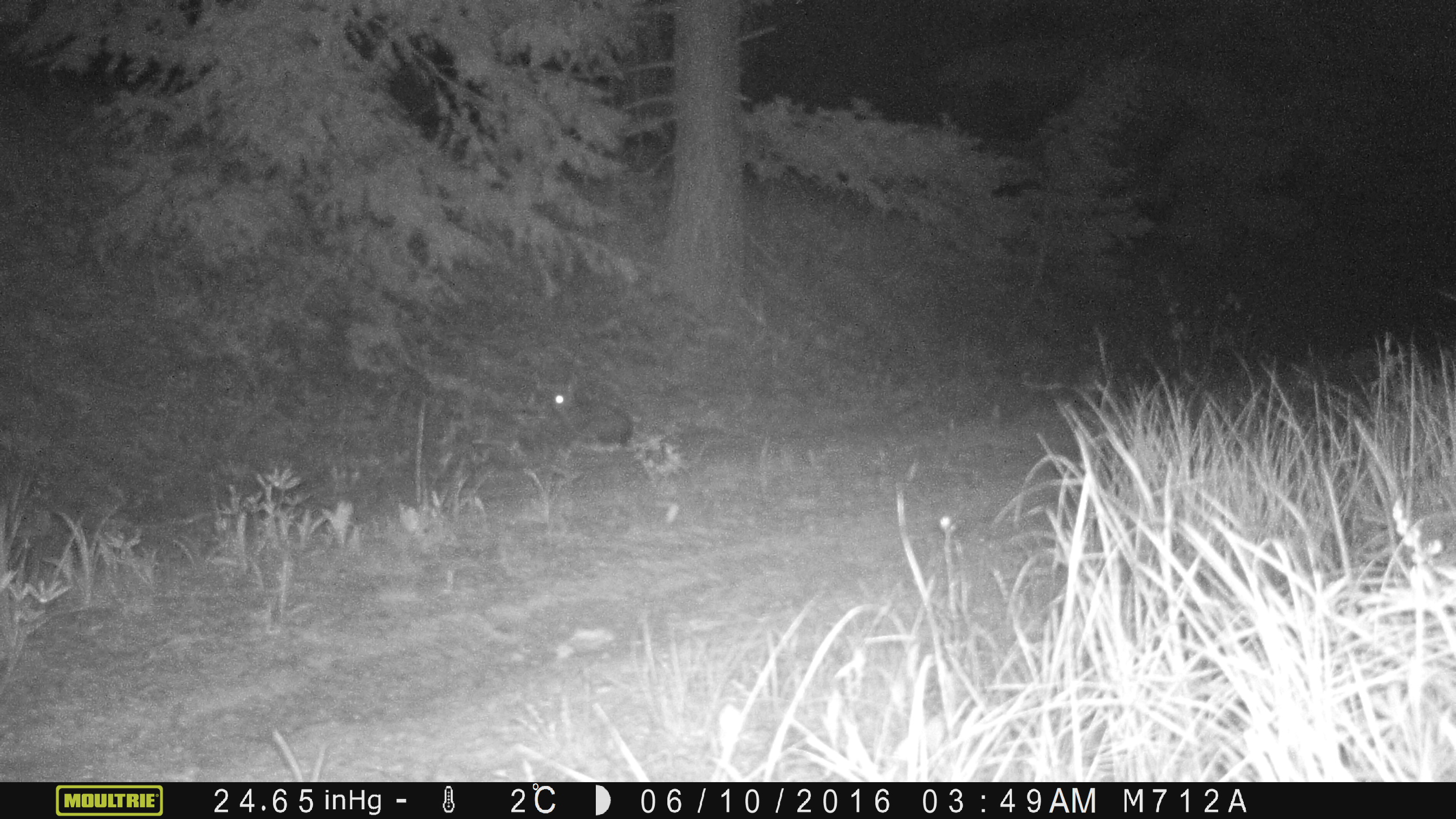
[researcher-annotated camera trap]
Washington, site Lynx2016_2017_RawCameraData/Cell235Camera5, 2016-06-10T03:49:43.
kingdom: Animalia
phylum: Chordata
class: Mammalia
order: Lagomorpha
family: Leporidae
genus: Lepus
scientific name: Lepus americanus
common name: snowshoe hare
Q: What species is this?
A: Lepus americanus (snowshoe hare).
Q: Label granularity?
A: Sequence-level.